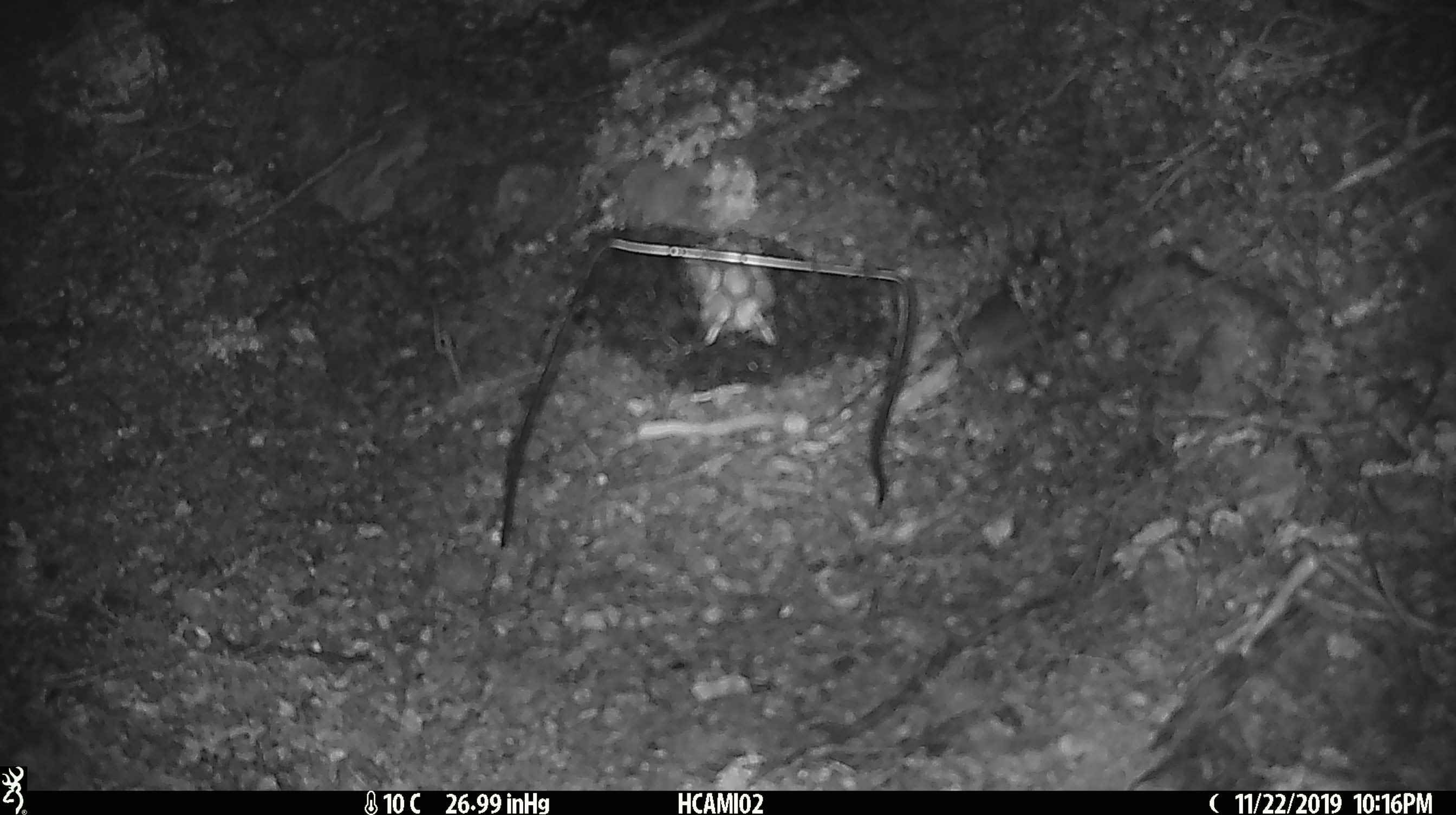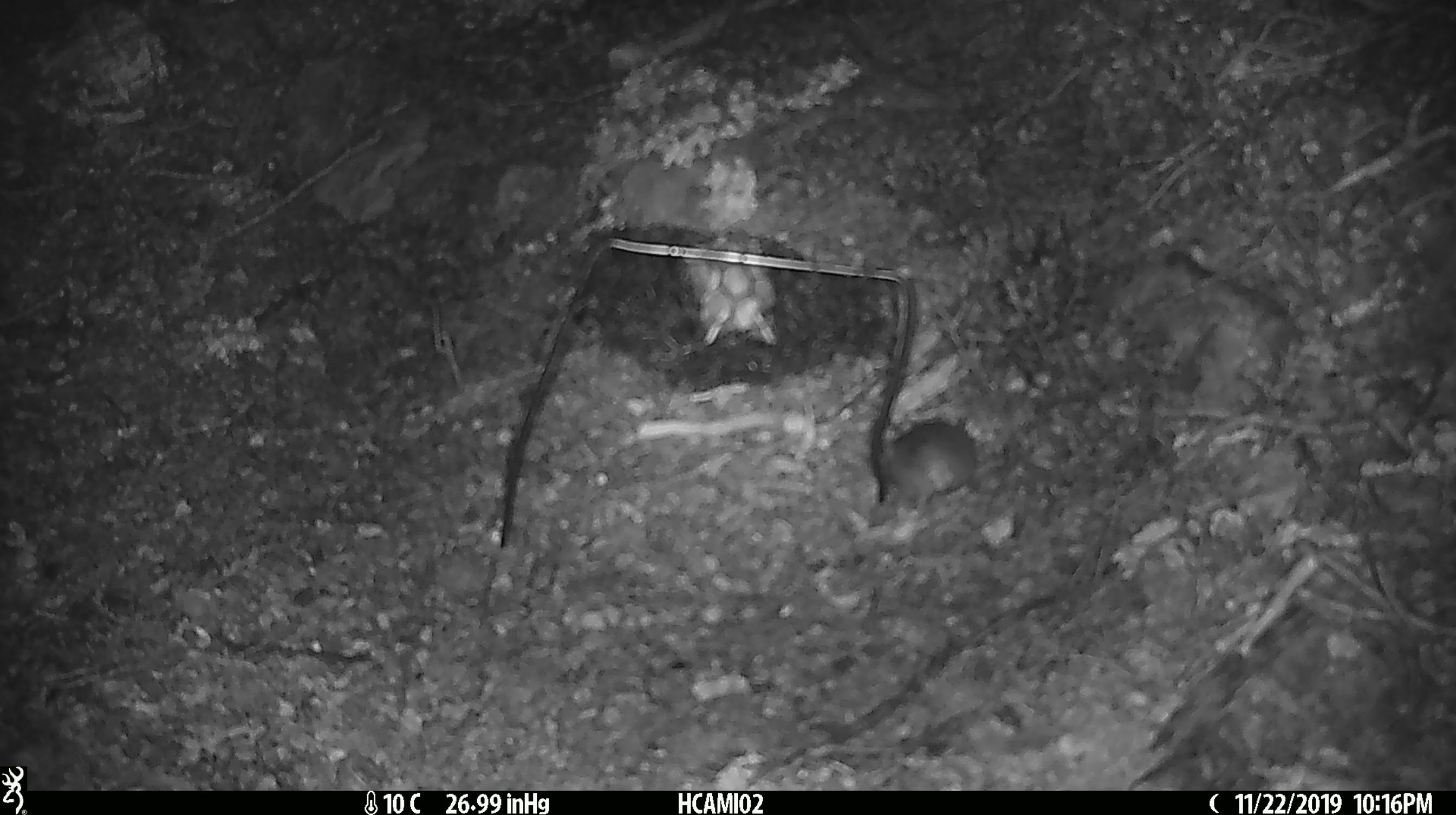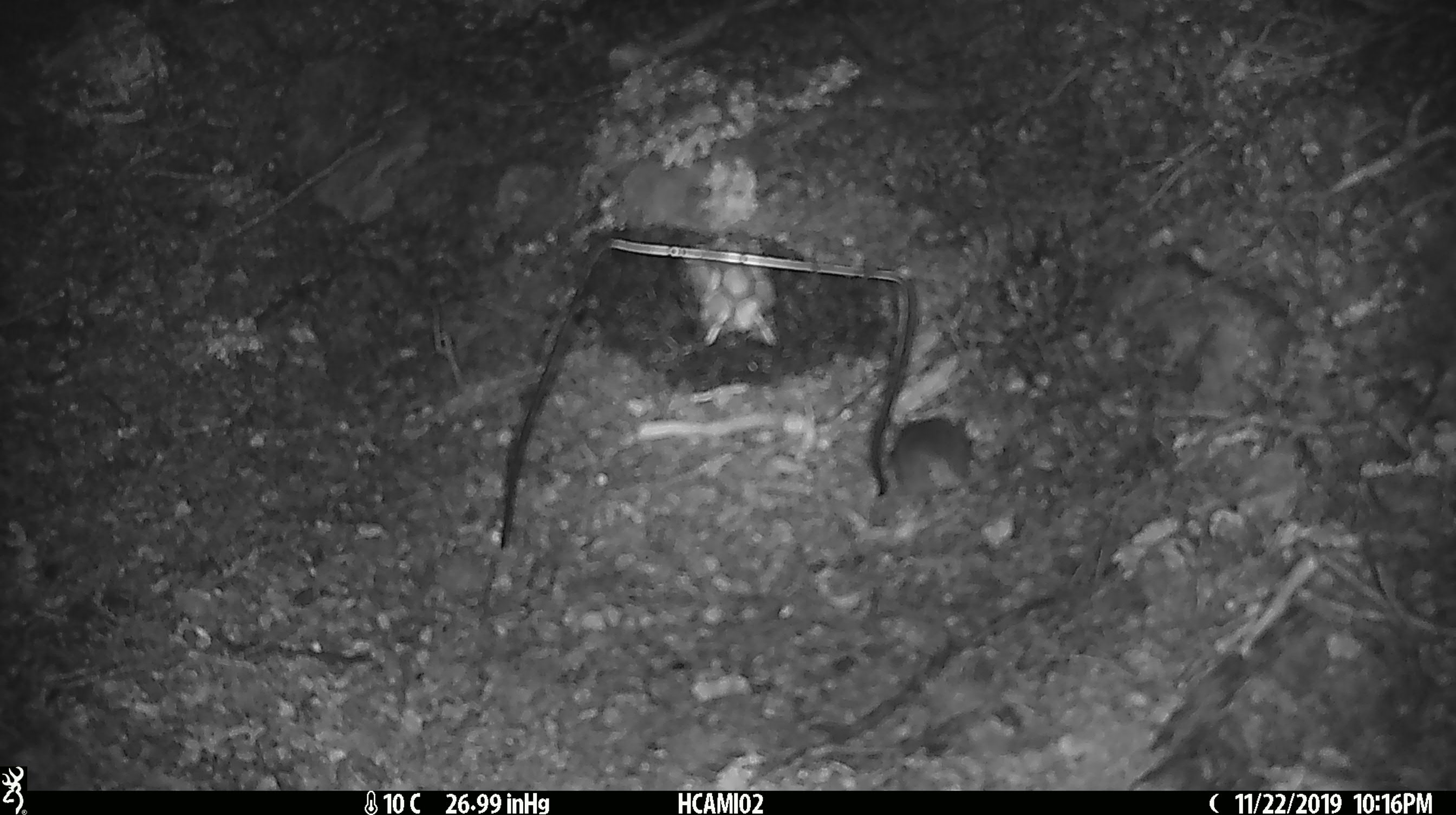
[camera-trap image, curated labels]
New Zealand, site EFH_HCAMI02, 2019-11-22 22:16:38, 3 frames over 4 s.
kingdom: Animalia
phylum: Chordata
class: Mammalia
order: Rodentia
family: Muridae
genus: Mus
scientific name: Mus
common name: mouse